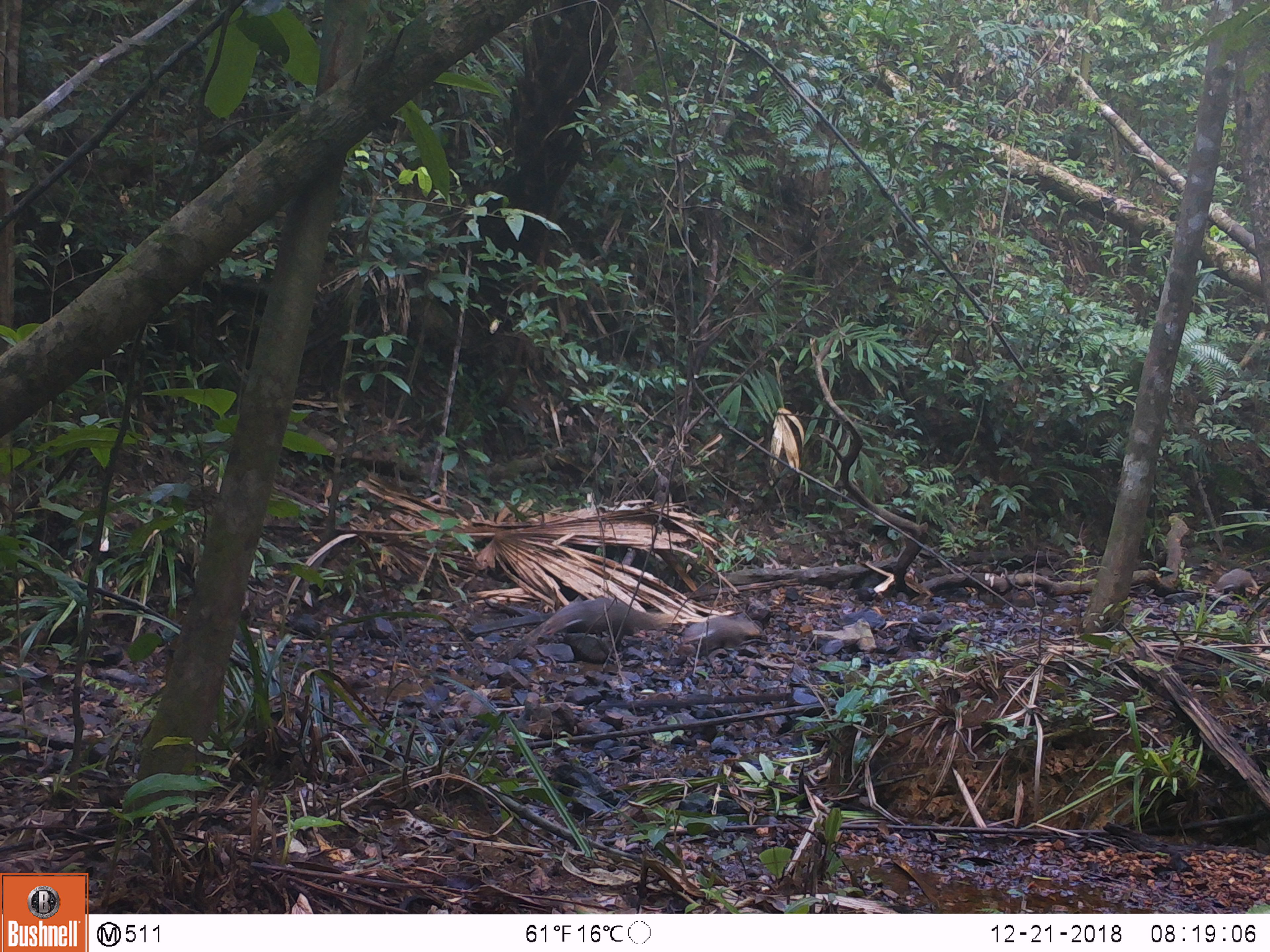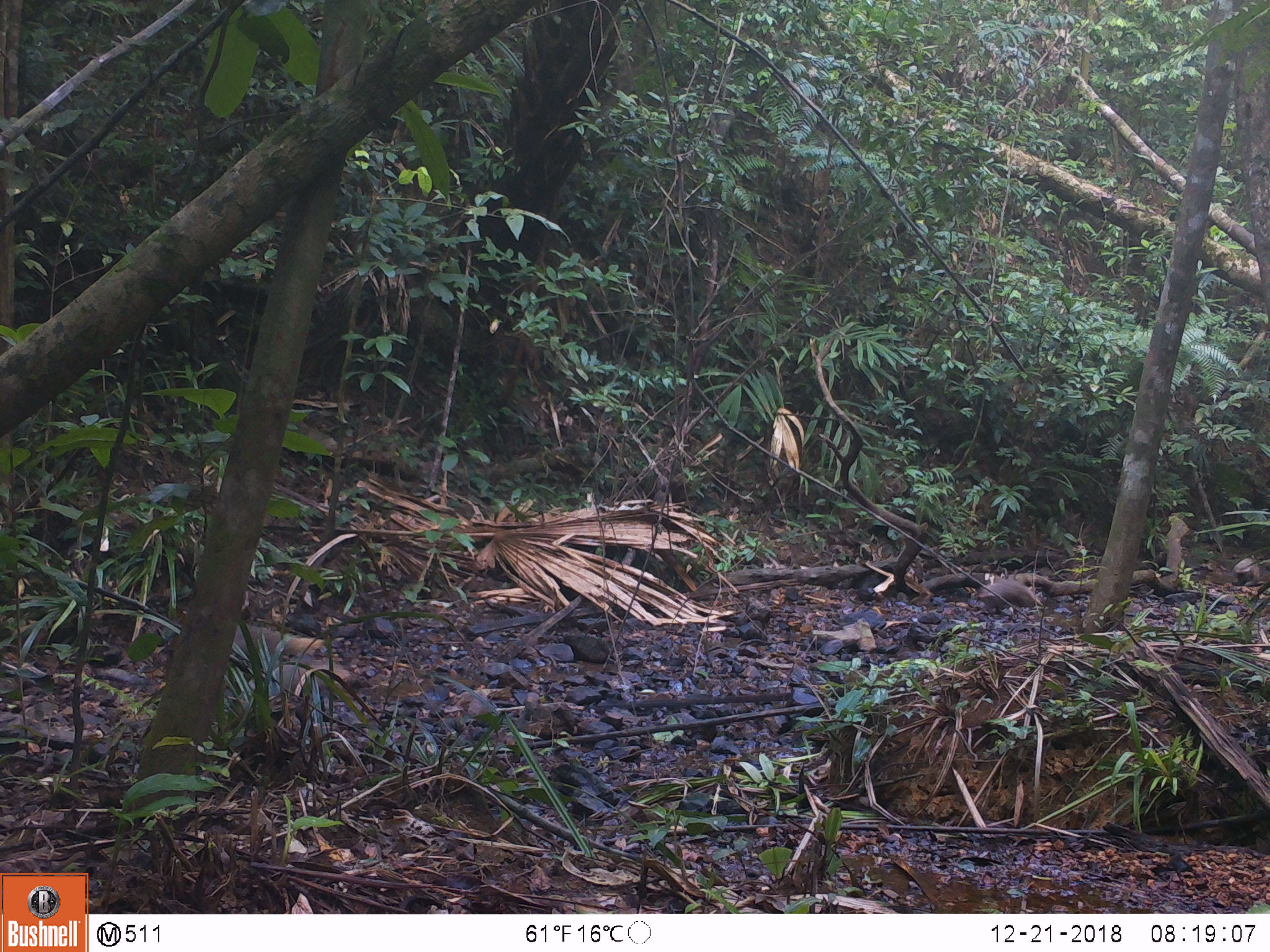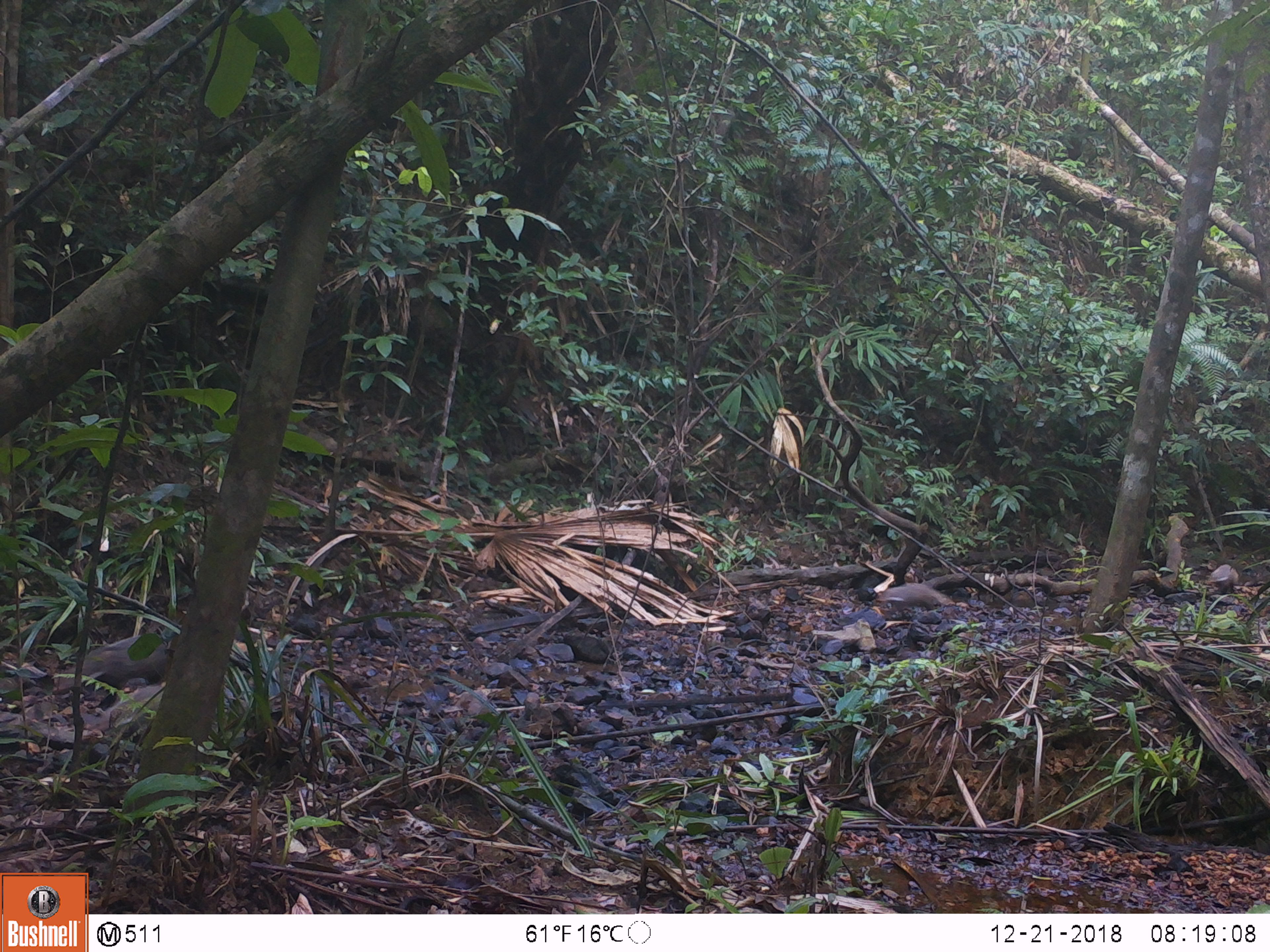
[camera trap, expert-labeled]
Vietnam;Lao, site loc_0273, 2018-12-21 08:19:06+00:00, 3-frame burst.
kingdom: Animalia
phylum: Chordata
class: Mammalia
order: Carnivora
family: Herpestidae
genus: Urva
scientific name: Urva urva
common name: crab-eating mongoose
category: crab eating mongoose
Crab eating mongoose (crab-eating mongoose) (Urva urva). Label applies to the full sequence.